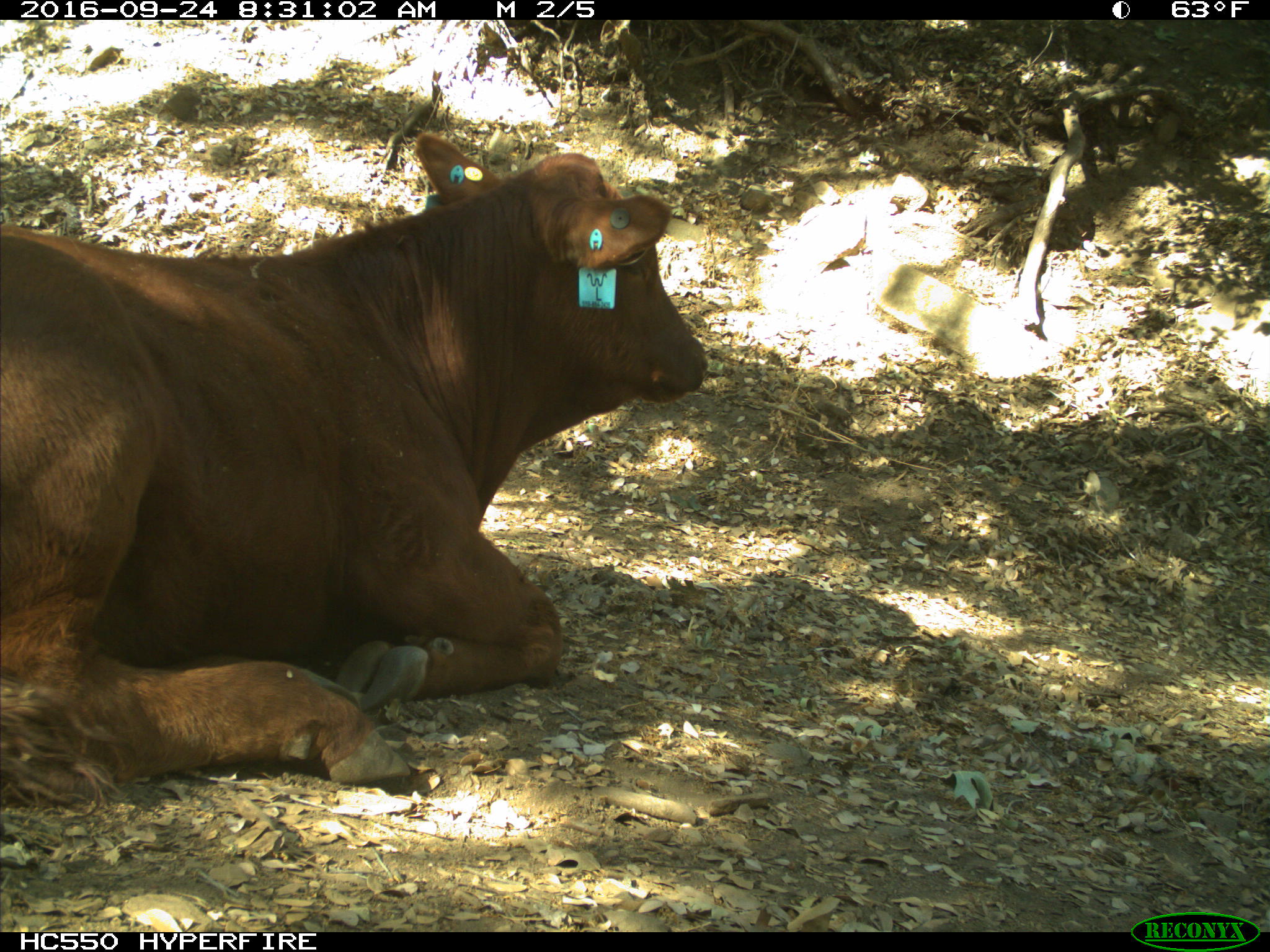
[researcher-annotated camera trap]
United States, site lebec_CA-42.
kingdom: Animalia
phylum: Chordata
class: Mammalia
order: Artiodactyla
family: Bovidae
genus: Bos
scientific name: Bos taurus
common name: domestic cow